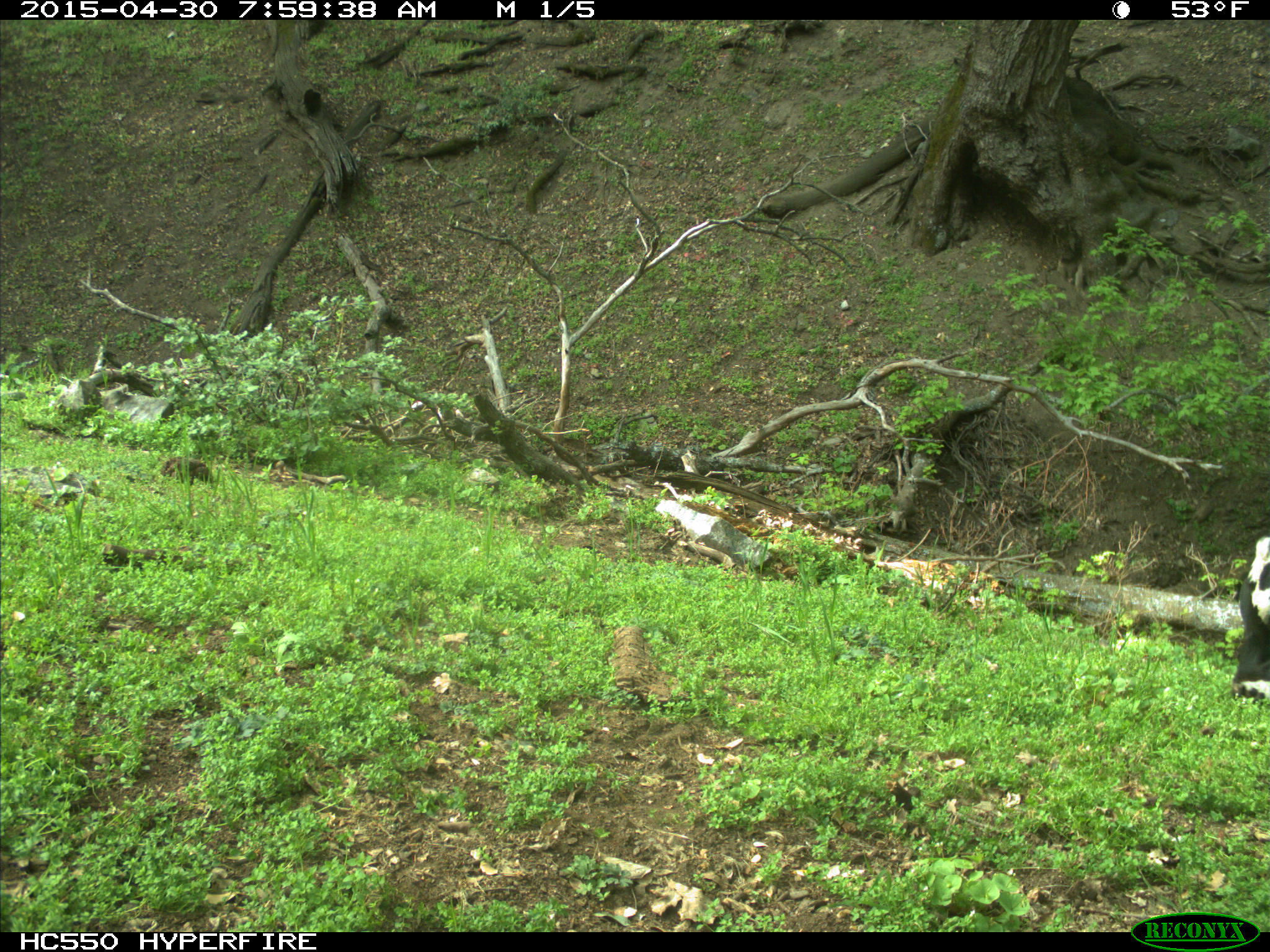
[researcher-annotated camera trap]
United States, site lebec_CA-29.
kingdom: Animalia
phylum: Chordata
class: Mammalia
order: Artiodactyla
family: Bovidae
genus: Bos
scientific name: Bos taurus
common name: domestic cow